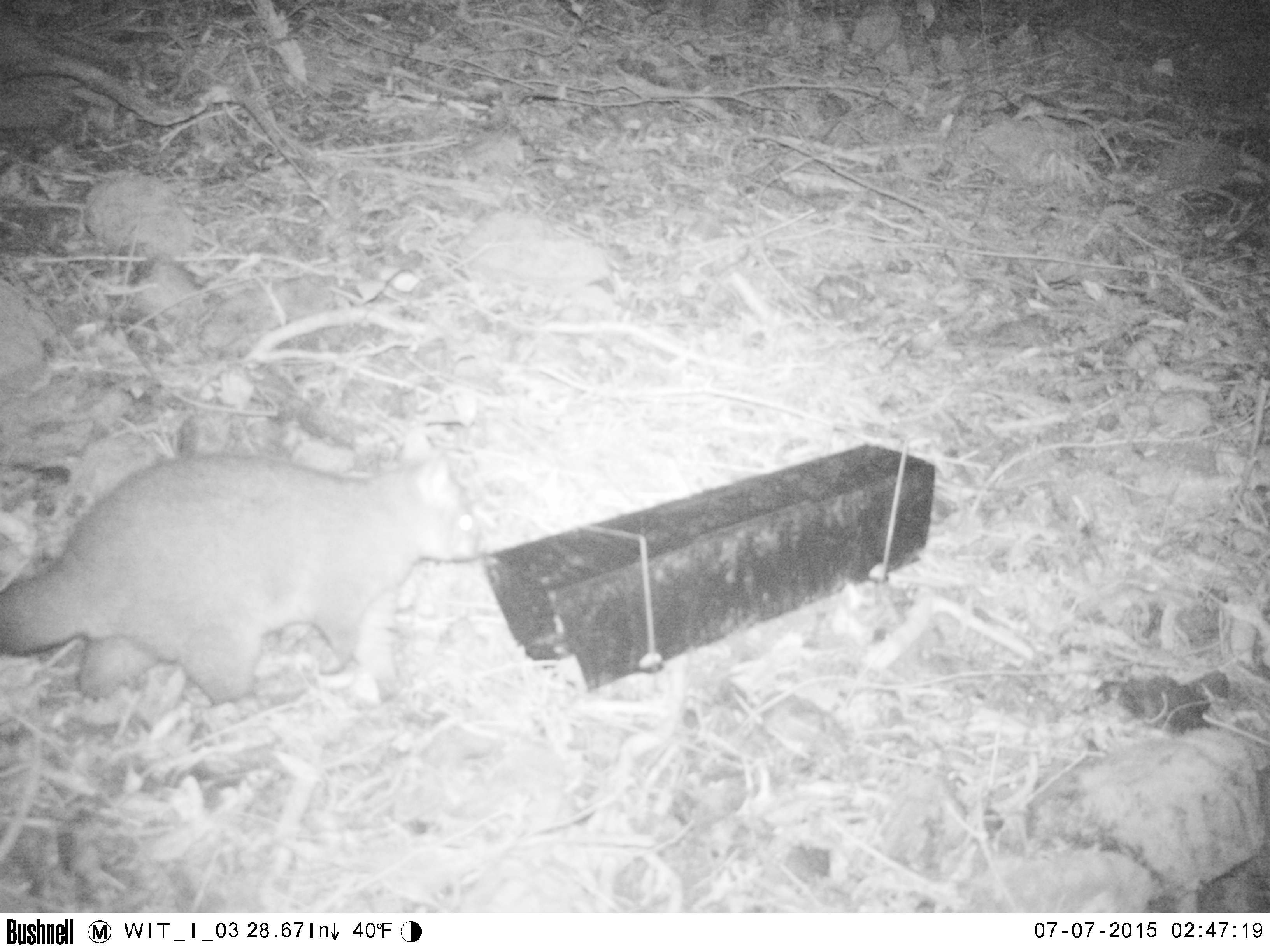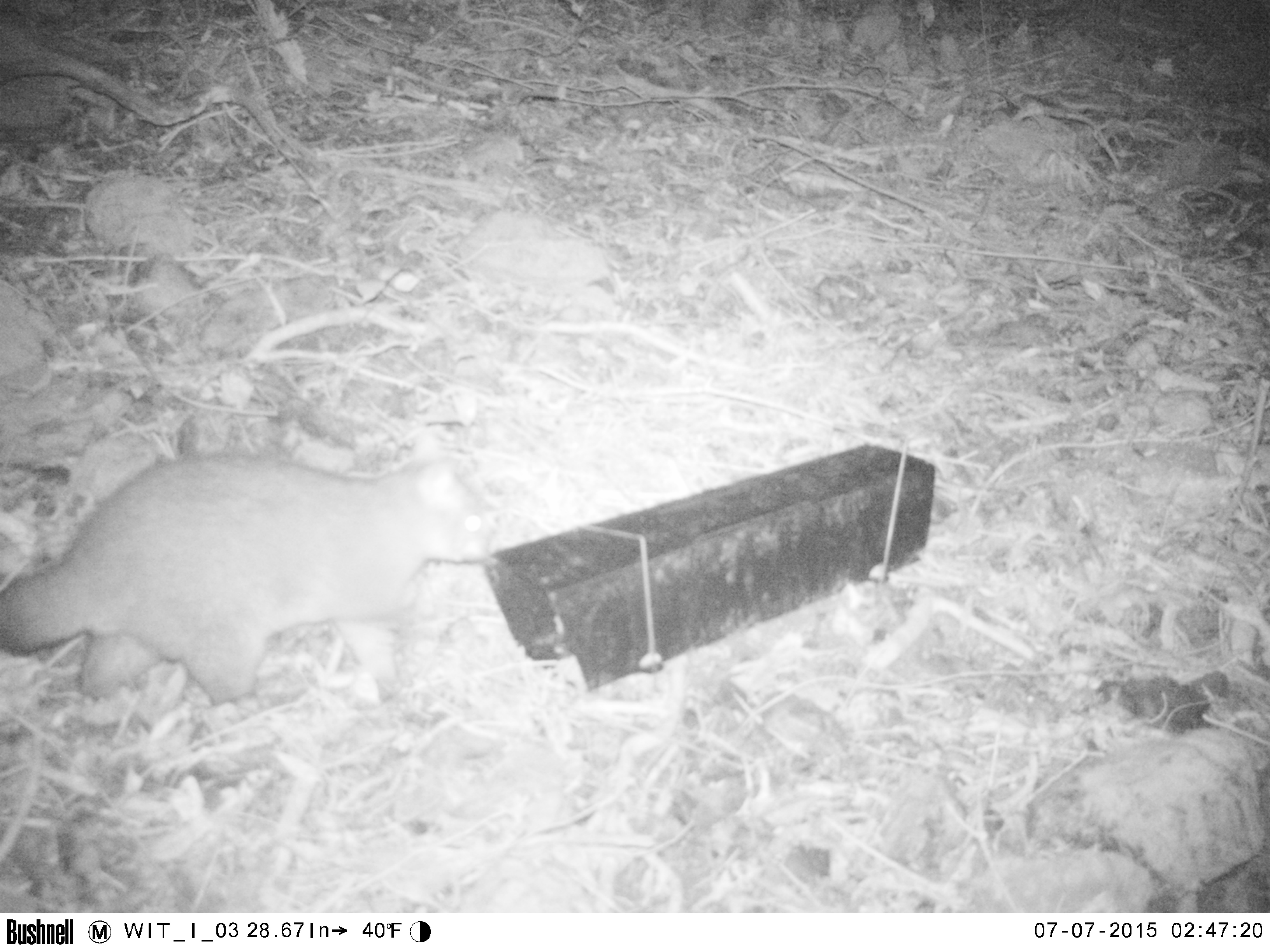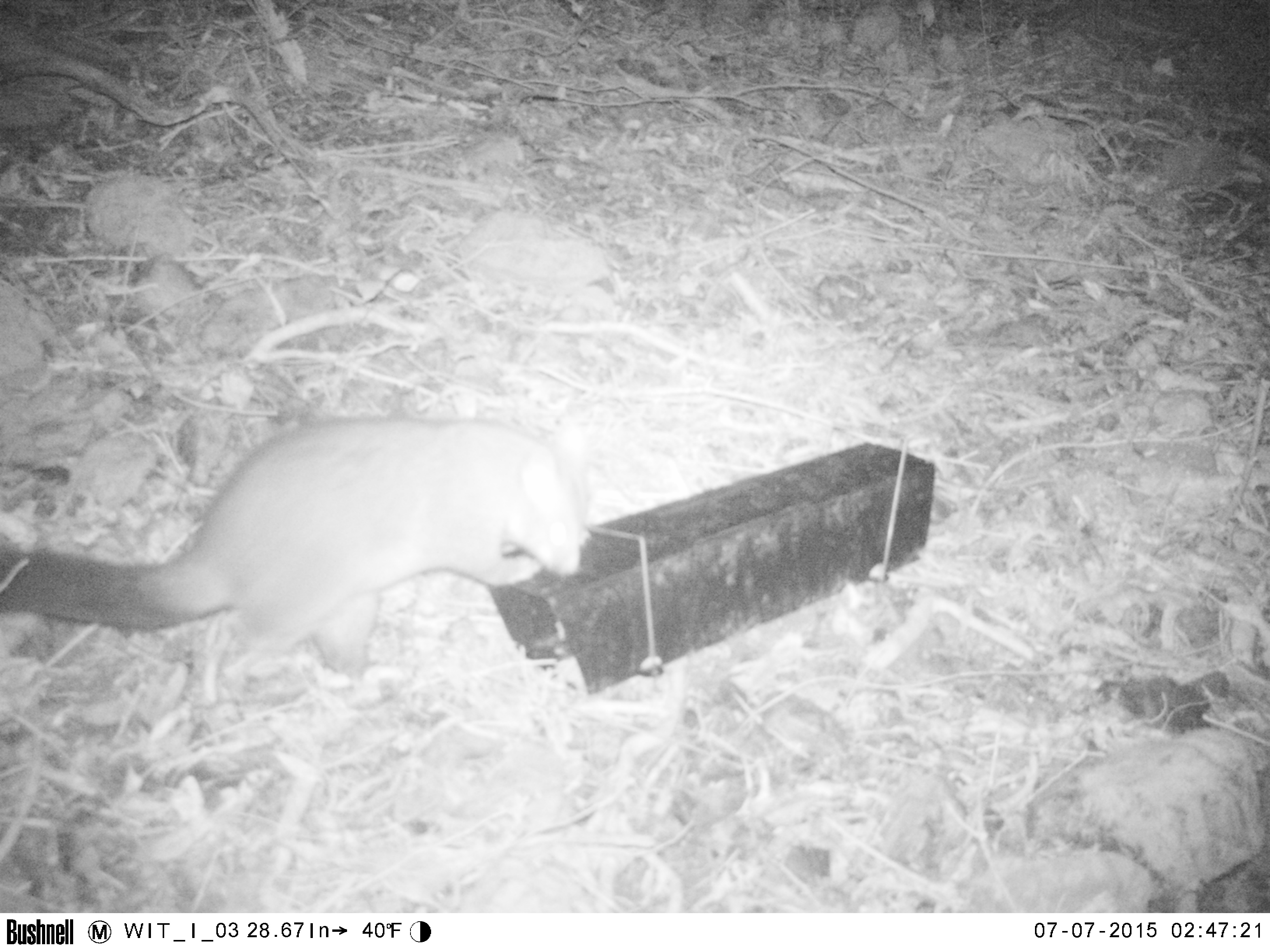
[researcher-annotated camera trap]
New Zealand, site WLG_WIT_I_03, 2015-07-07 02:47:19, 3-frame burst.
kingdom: Animalia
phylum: Chordata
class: Mammalia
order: Diprotodontia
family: Phalangeridae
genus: Trichosurus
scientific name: Trichosurus vulpecula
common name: common brushtail possum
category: possum